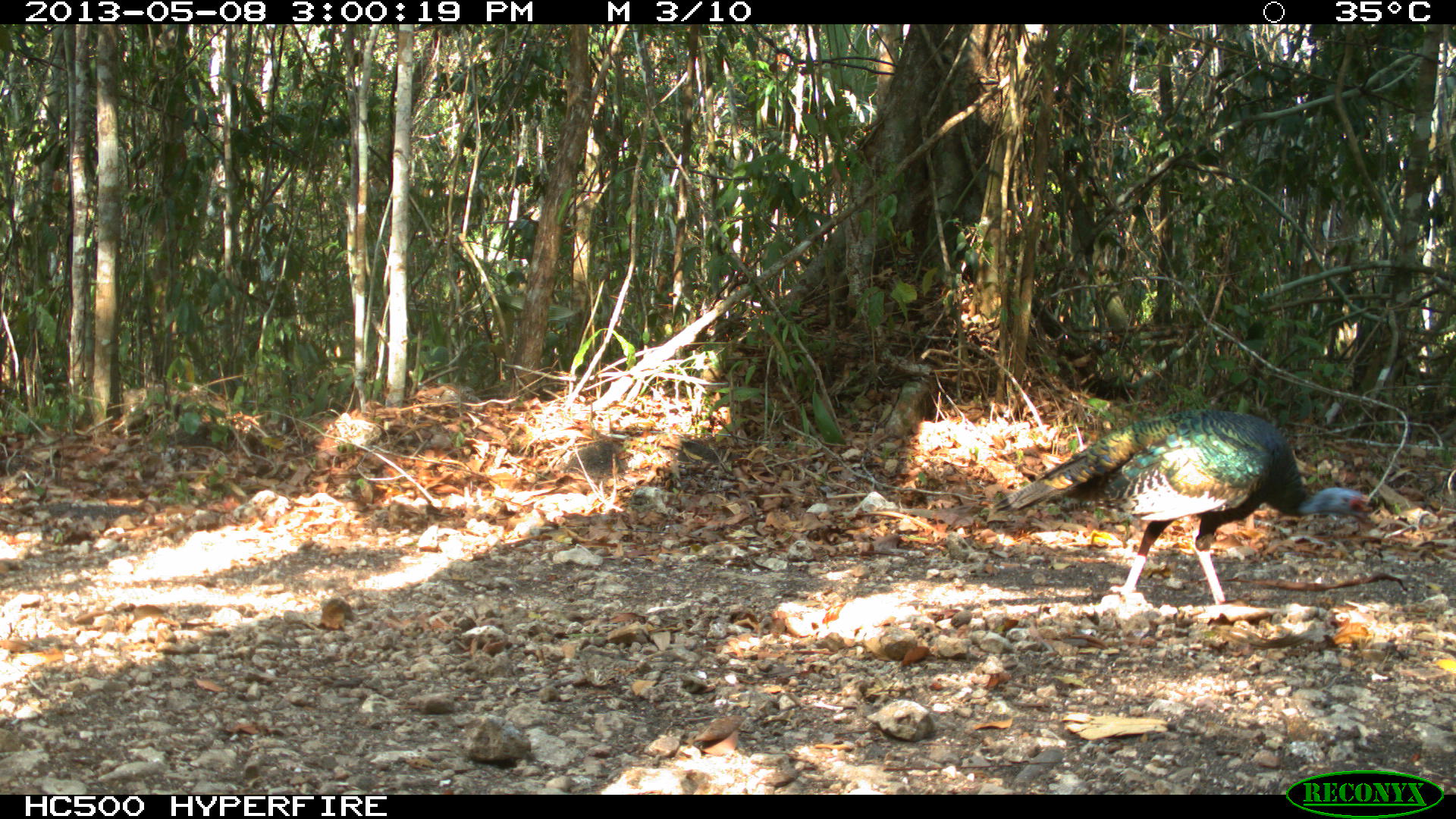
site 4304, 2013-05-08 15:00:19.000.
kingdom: Animalia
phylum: Chordata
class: Aves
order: Galliformes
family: Phasianidae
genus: Meleagris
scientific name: Meleagris ocellata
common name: ocellated turkey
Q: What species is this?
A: Meleagris ocellata (ocellated turkey).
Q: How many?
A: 1.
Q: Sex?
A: Male.